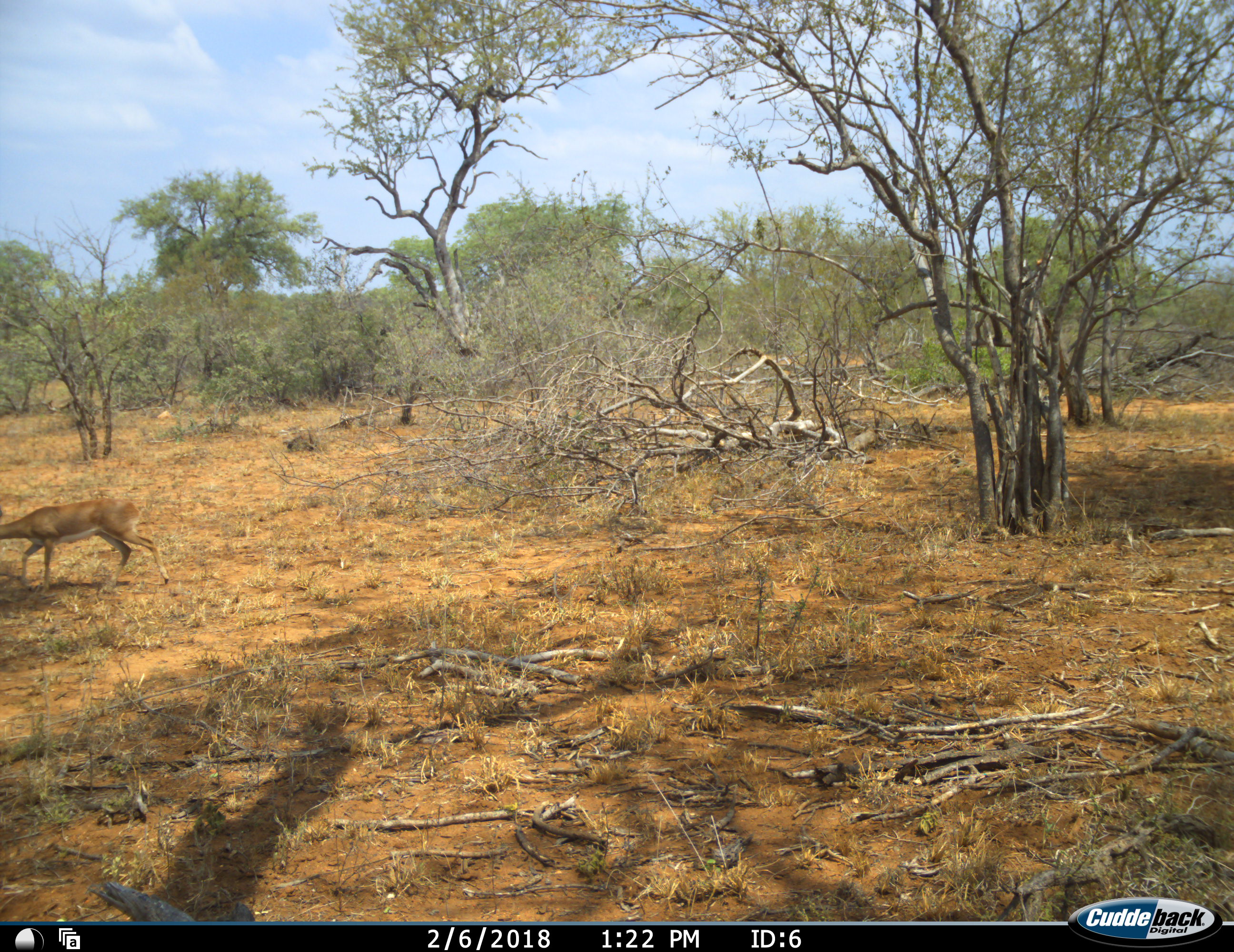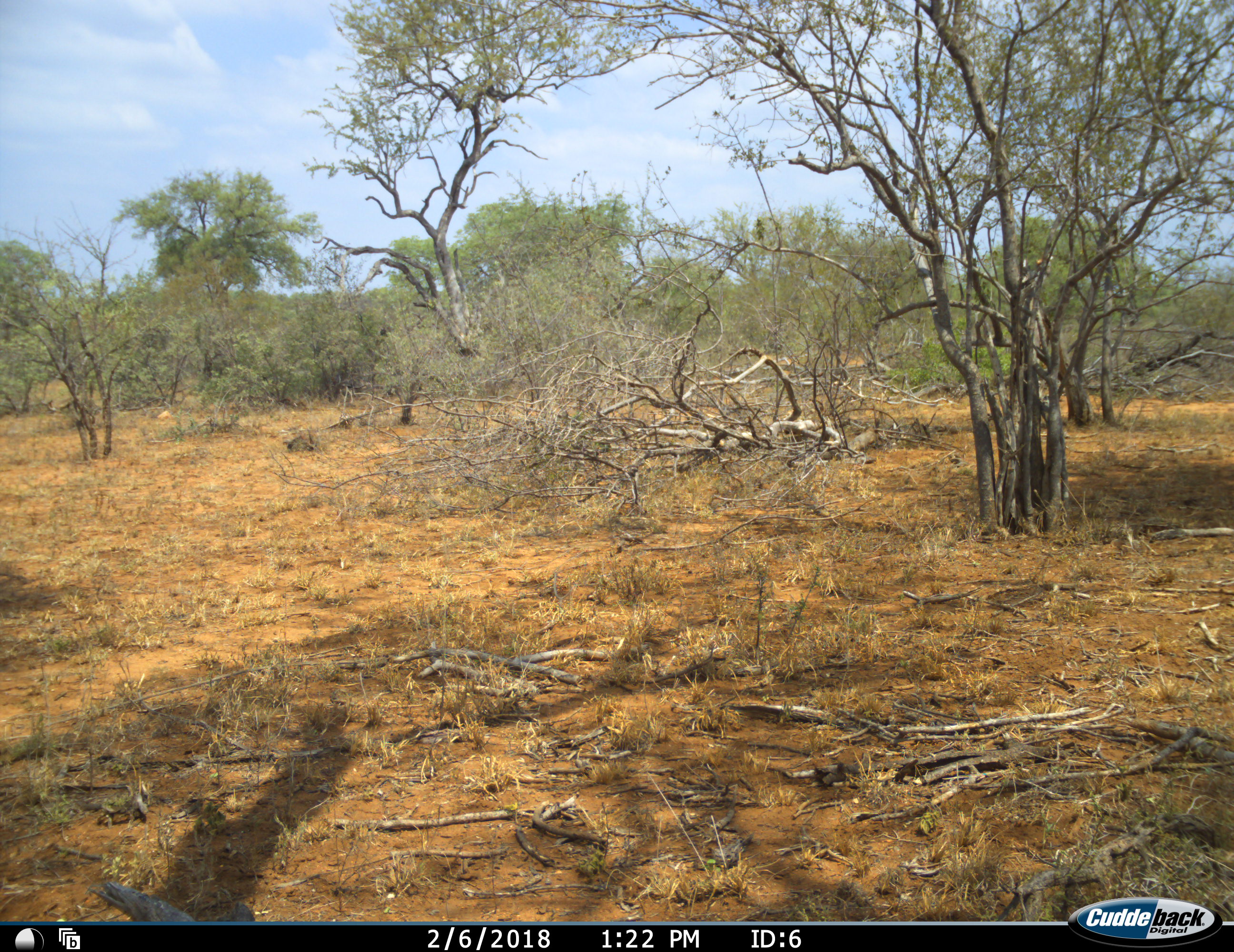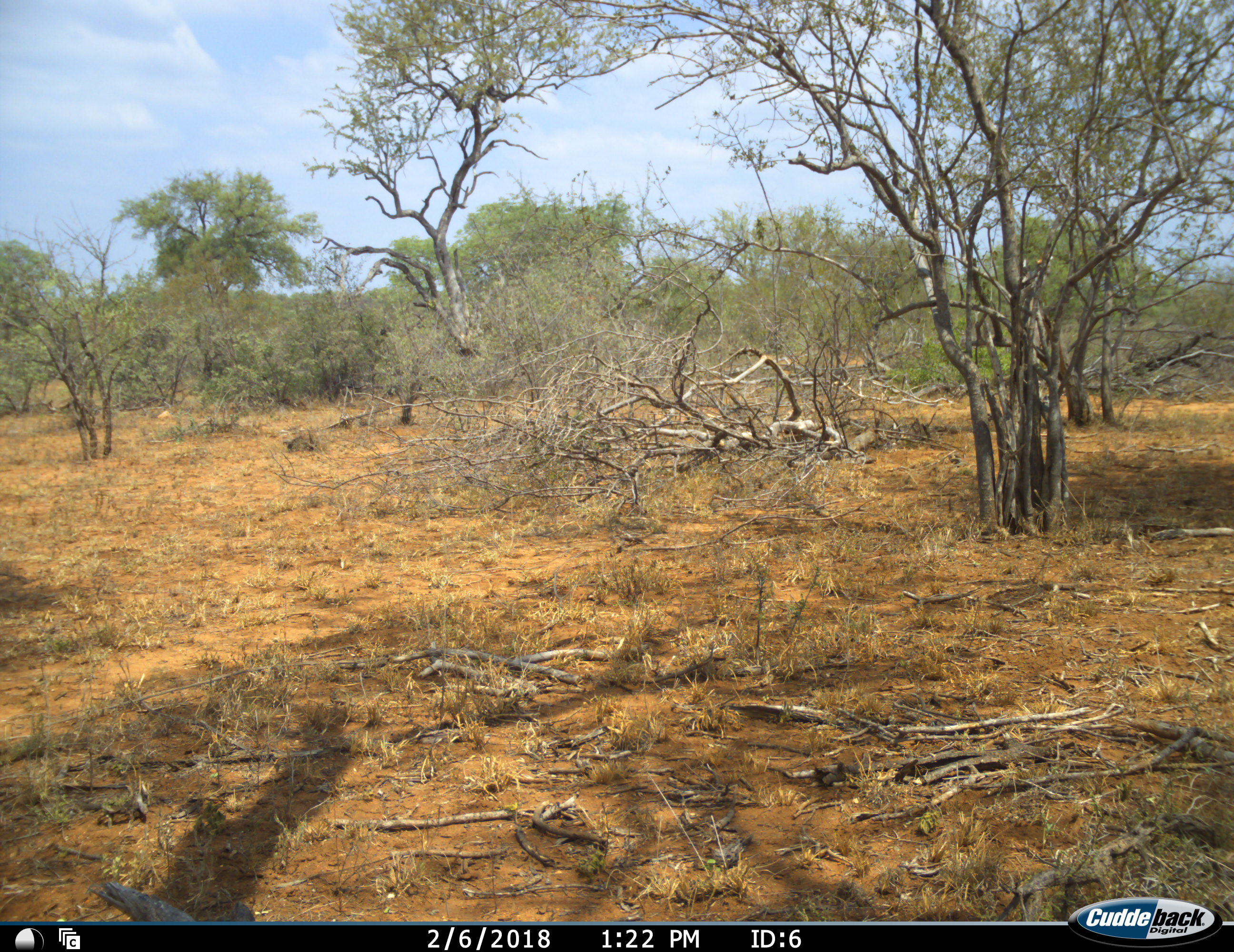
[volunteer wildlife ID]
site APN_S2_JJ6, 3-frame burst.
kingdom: Animalia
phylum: Chordata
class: Mammalia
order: Artiodactyla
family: Bovidae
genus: Aepyceros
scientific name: Aepyceros melampus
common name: impala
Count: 1.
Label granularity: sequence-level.